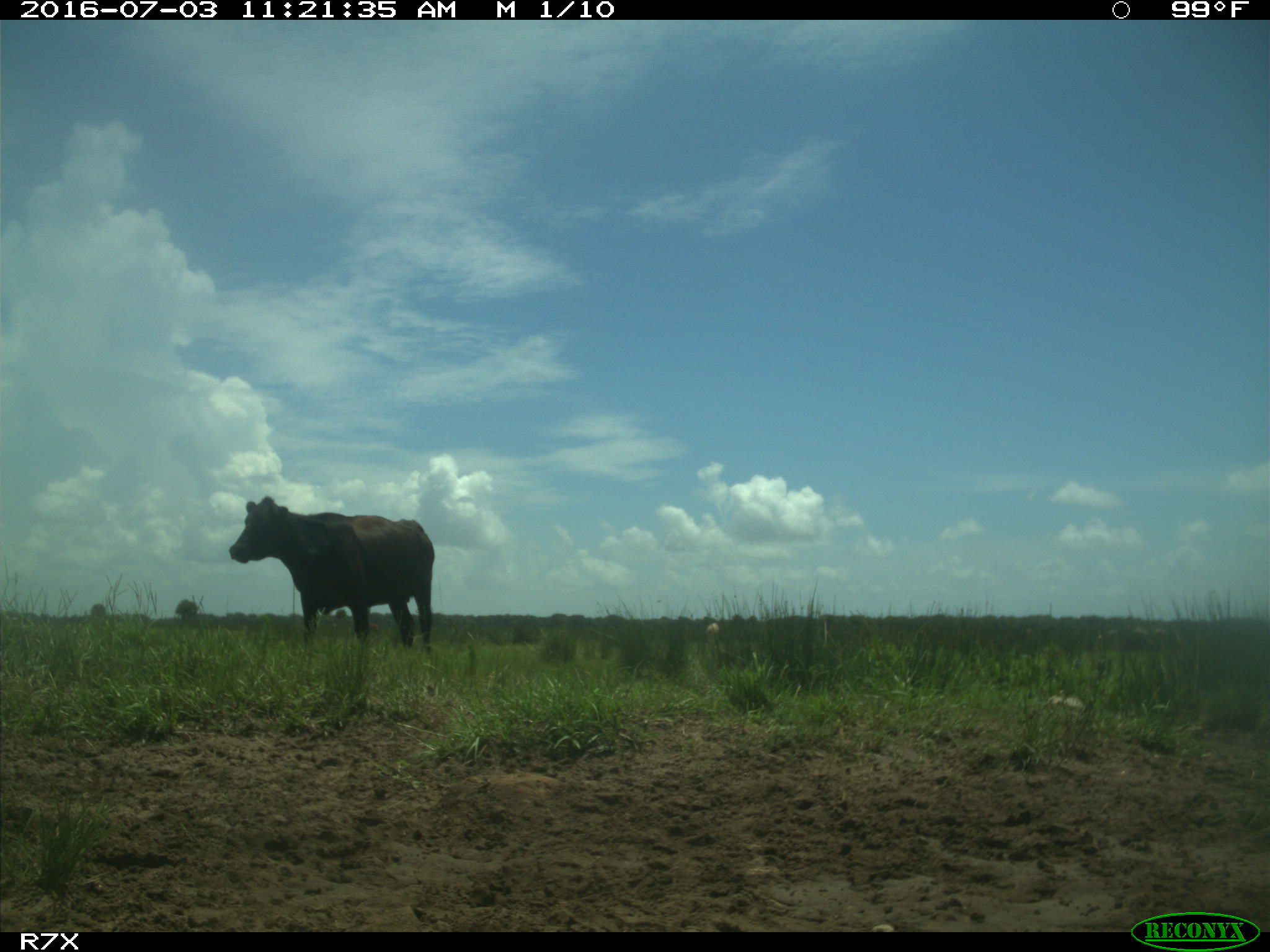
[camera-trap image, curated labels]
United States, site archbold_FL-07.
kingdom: Animalia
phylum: Chordata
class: Mammalia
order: Artiodactyla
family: Bovidae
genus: Bos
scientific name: Bos taurus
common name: domestic cow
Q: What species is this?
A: Bos taurus (domestic cow).